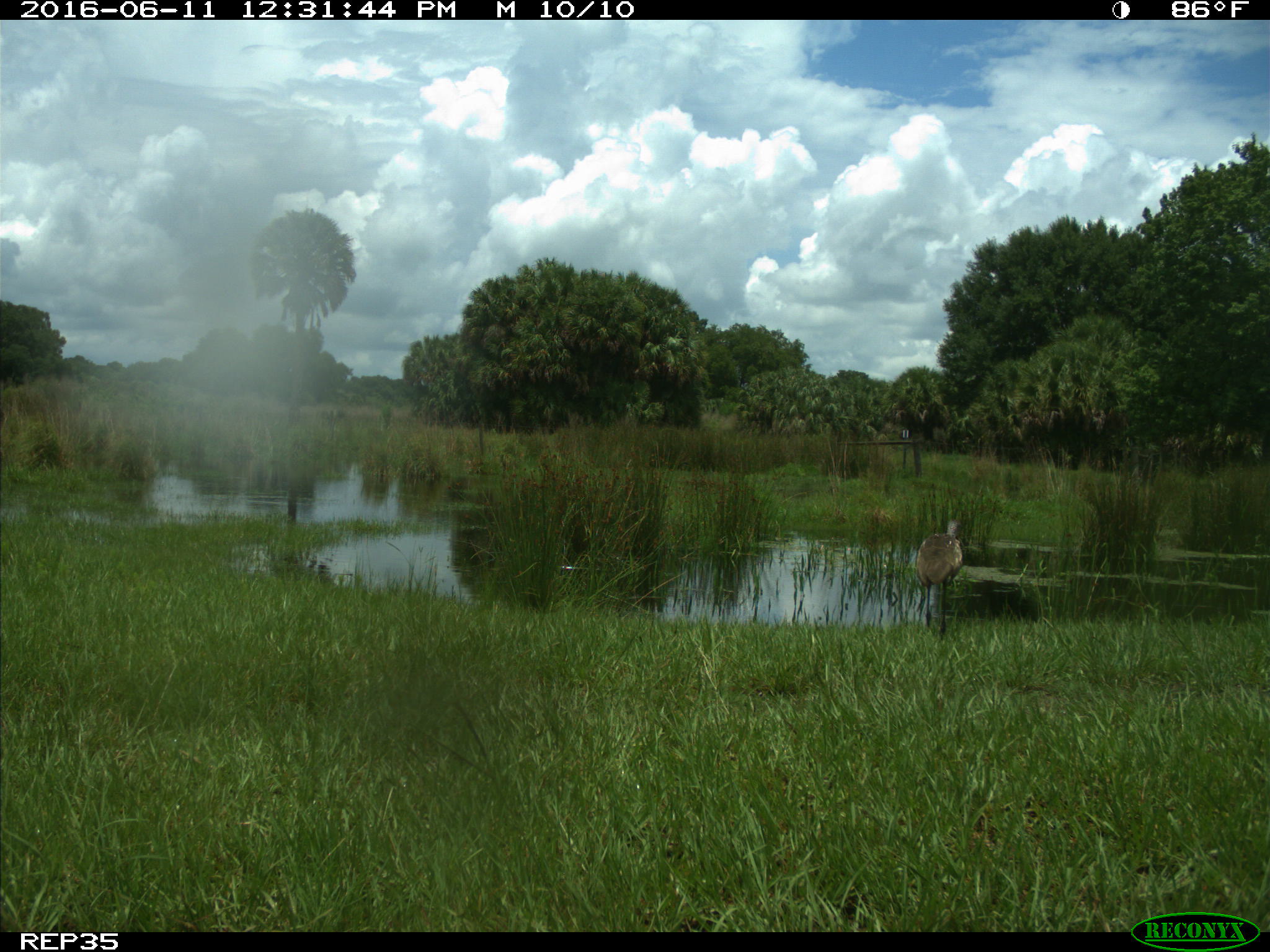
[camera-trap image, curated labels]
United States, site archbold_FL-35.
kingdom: Animalia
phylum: Chordata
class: Aves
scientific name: Aves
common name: birds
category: unidentified bird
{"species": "unidentified bird (birds) (Aves)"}